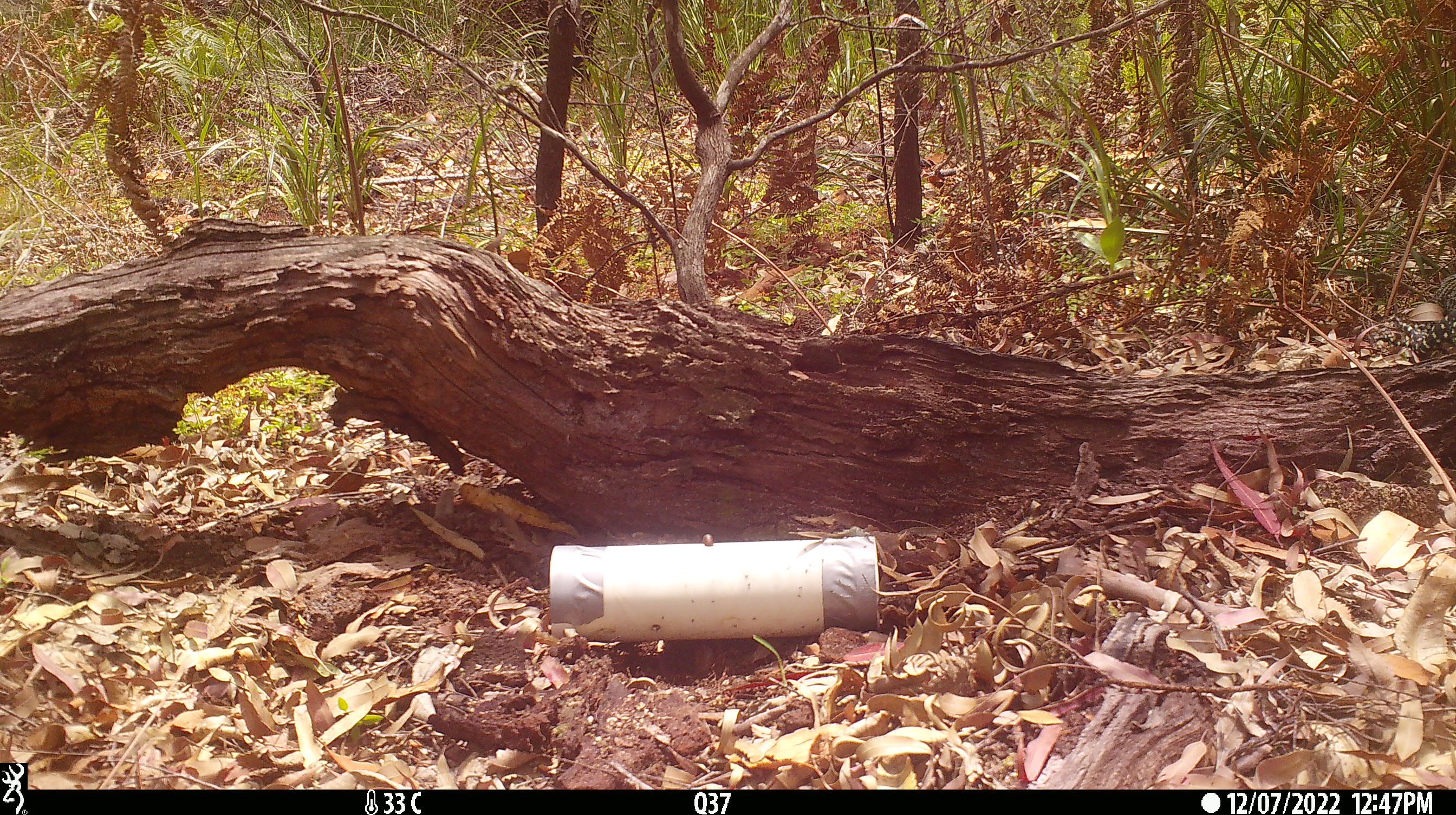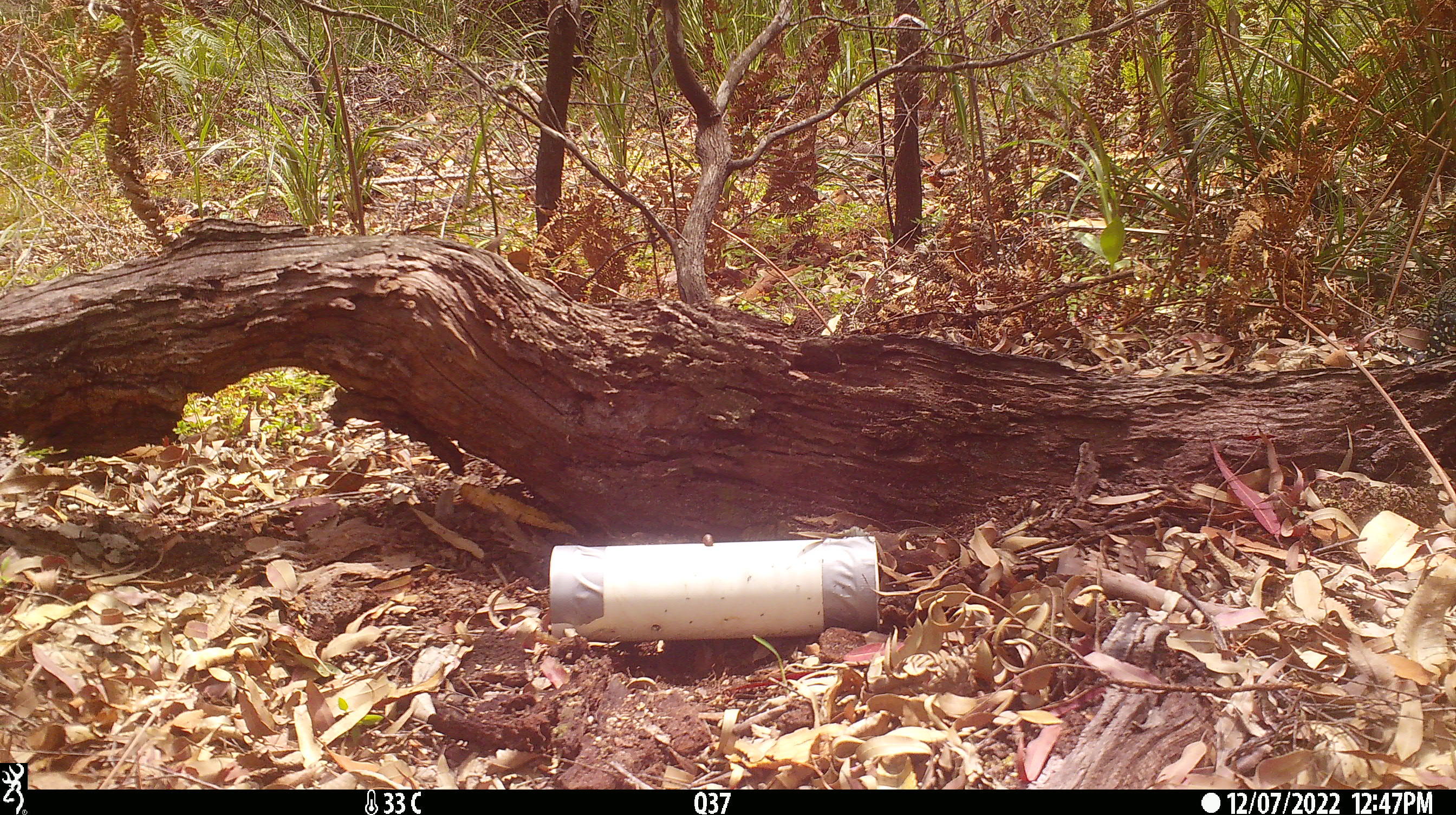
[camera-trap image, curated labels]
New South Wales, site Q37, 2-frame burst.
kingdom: Animalia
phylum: Chordata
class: Reptilia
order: Squamata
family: Varanidae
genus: Varanus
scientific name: Varanus varius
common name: lace monitor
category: goanna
Goanna (lace monitor) (Varanus varius).